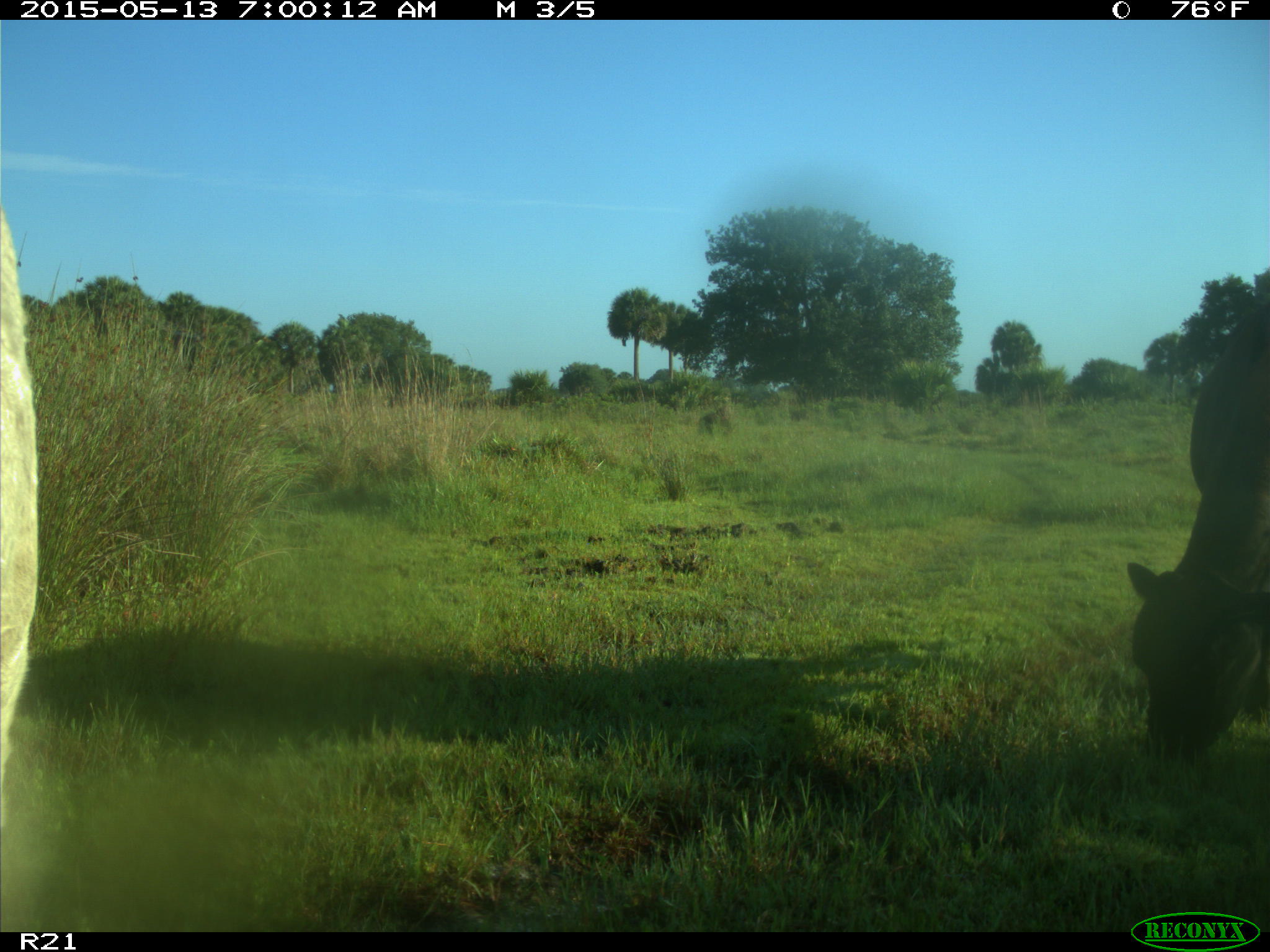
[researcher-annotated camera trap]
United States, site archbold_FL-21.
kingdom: Animalia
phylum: Chordata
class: Mammalia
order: Artiodactyla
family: Bovidae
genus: Bos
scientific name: Bos taurus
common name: domestic cow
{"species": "Bos taurus (domestic cow)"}